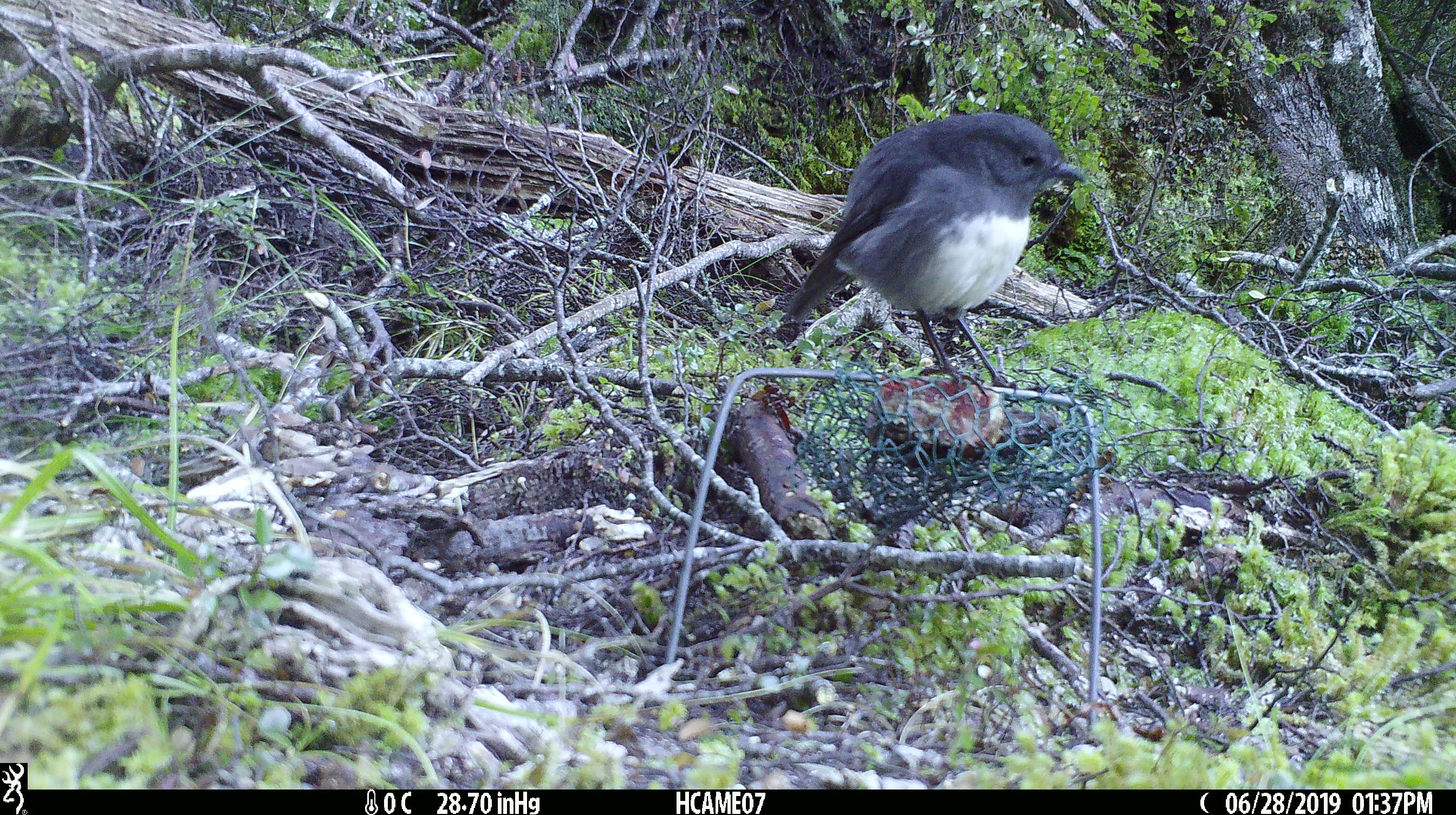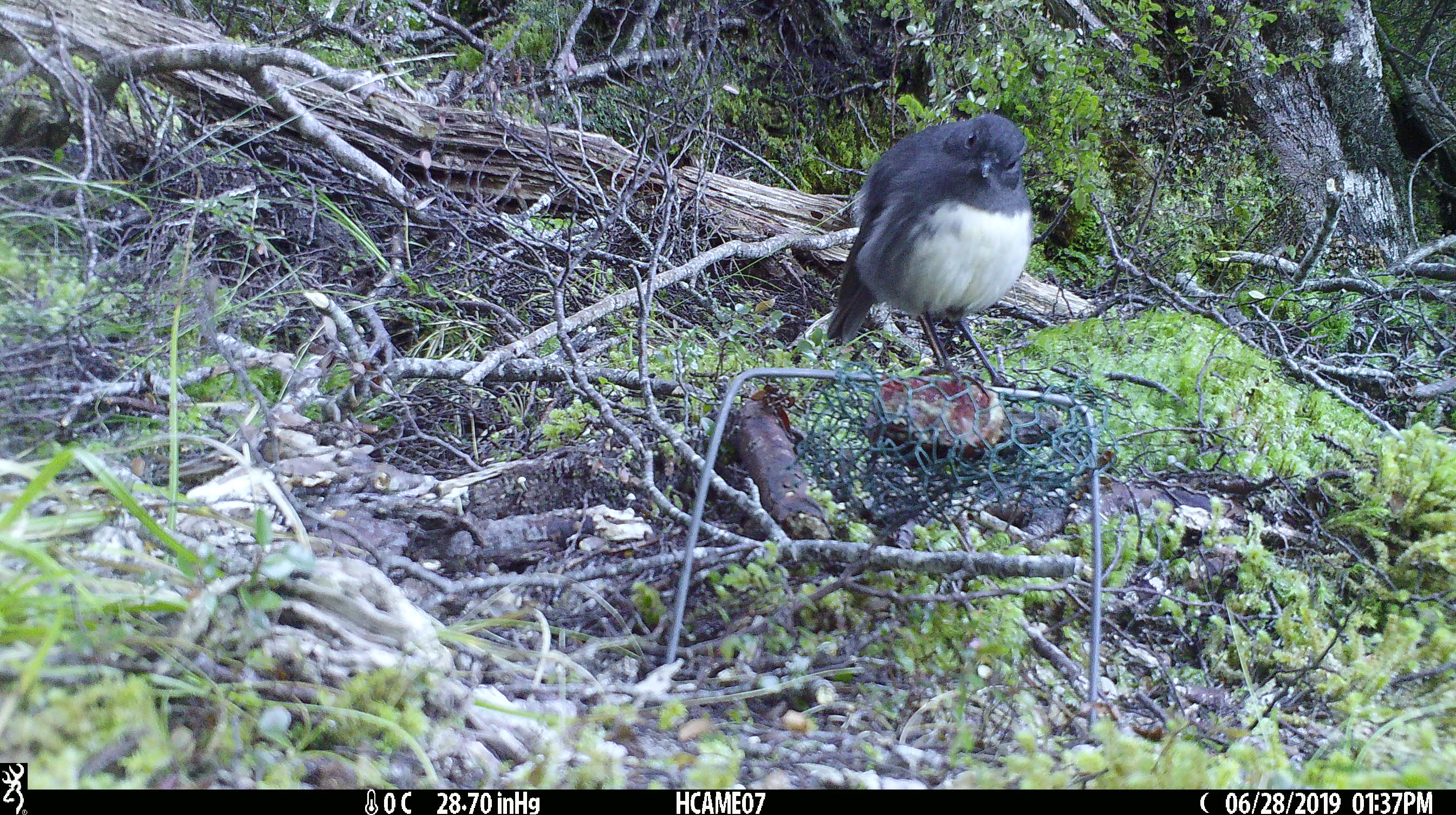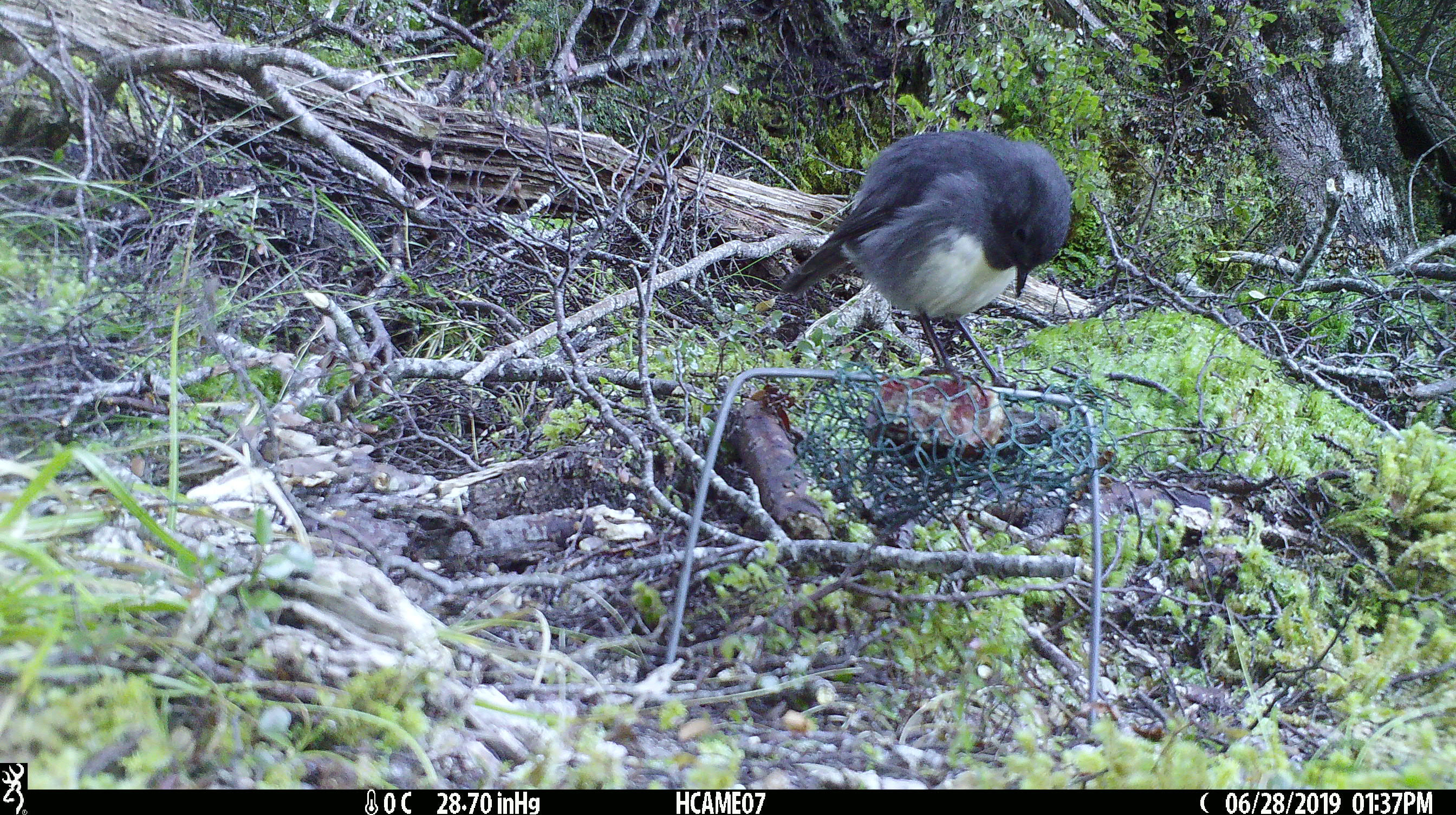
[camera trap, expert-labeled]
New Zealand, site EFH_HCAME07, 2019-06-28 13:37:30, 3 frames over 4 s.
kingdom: Animalia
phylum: Chordata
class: Aves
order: Passeriformes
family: Petroicidae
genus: Petroica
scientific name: Petroica australis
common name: new zealand robin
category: robin